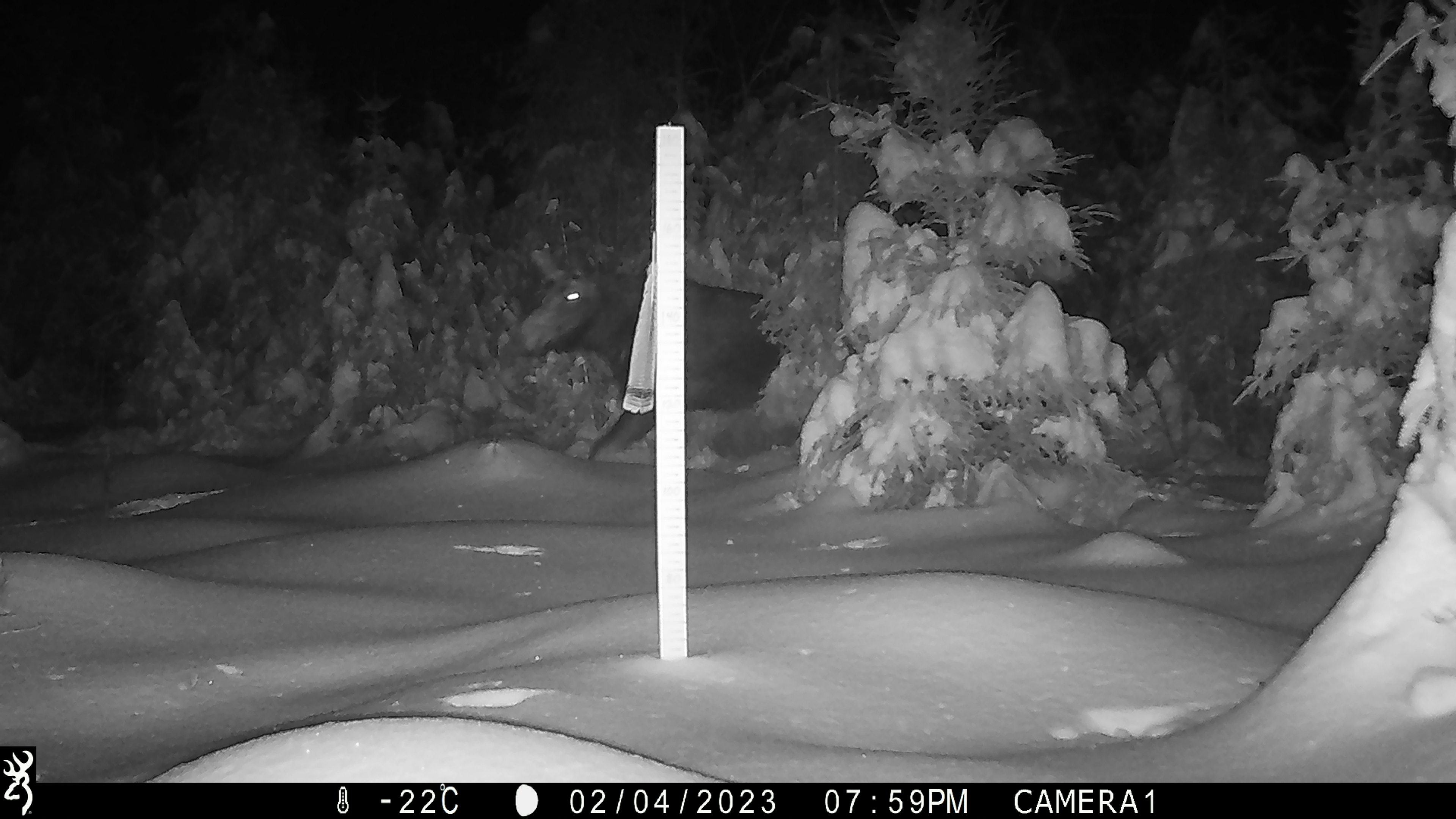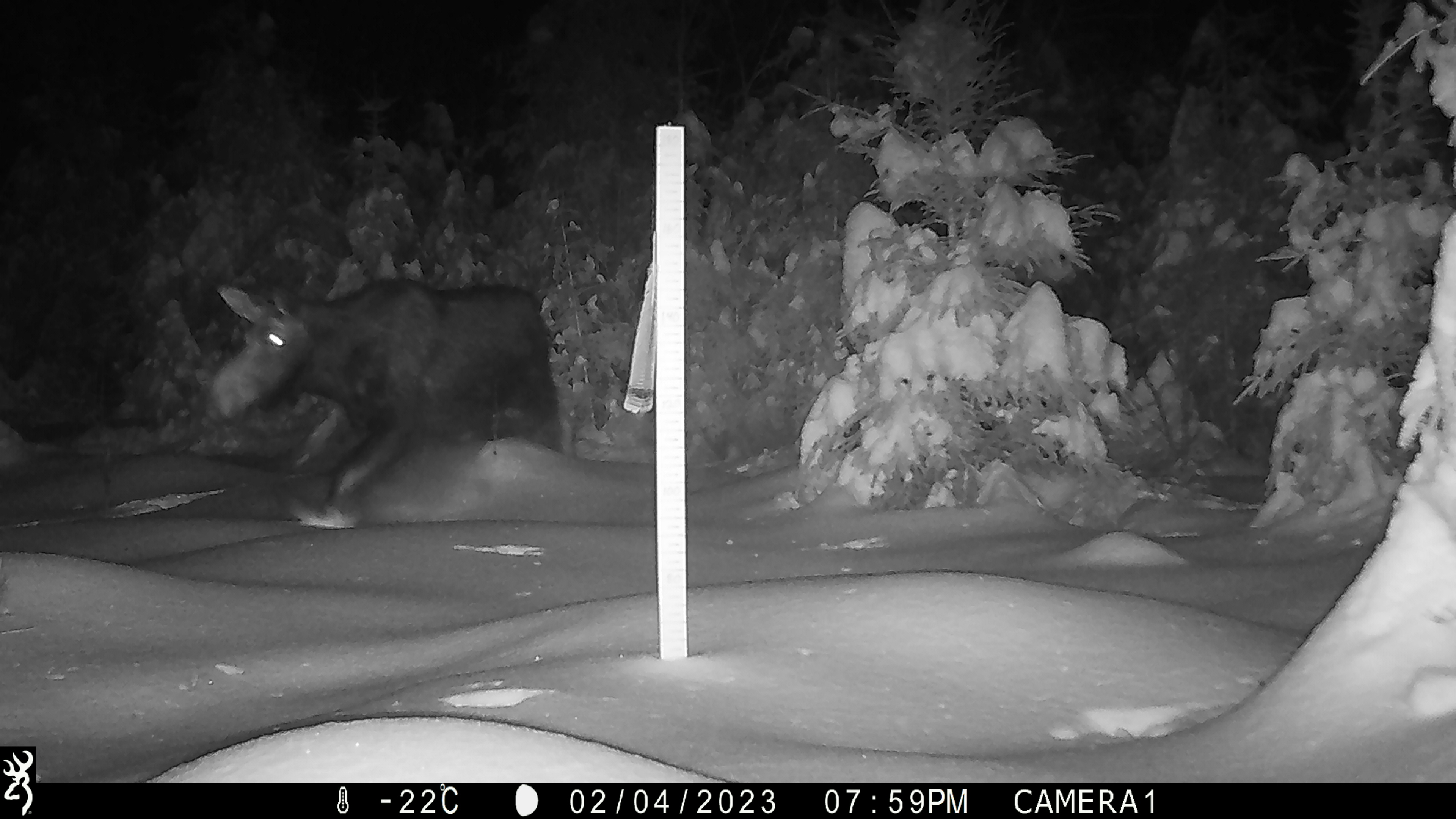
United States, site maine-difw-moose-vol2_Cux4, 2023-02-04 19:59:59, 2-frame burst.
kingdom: Animalia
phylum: Chordata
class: Mammalia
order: Artiodactyla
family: Cervidae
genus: Alces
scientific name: Alces alces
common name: moose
Moose (Alces alces).